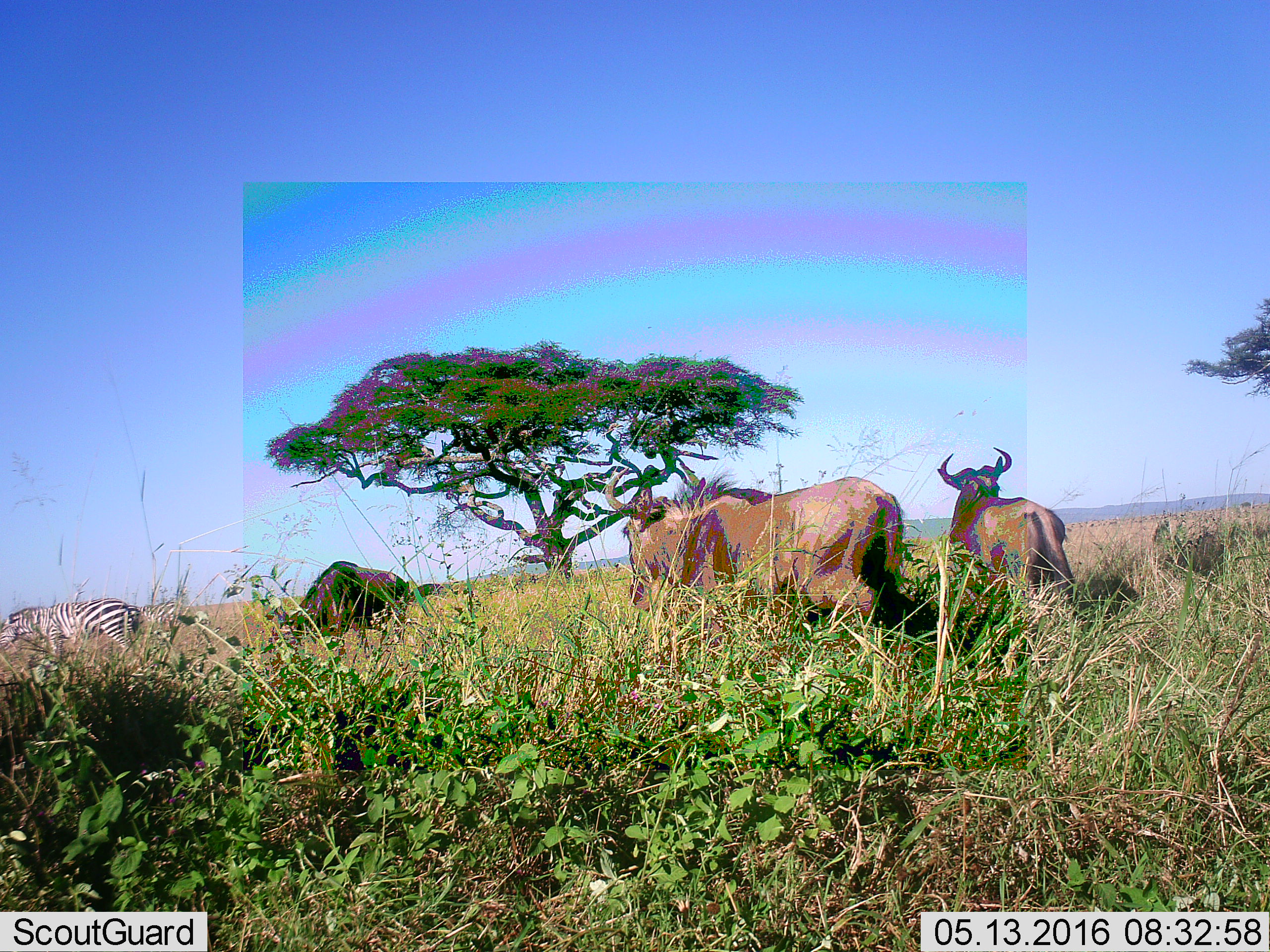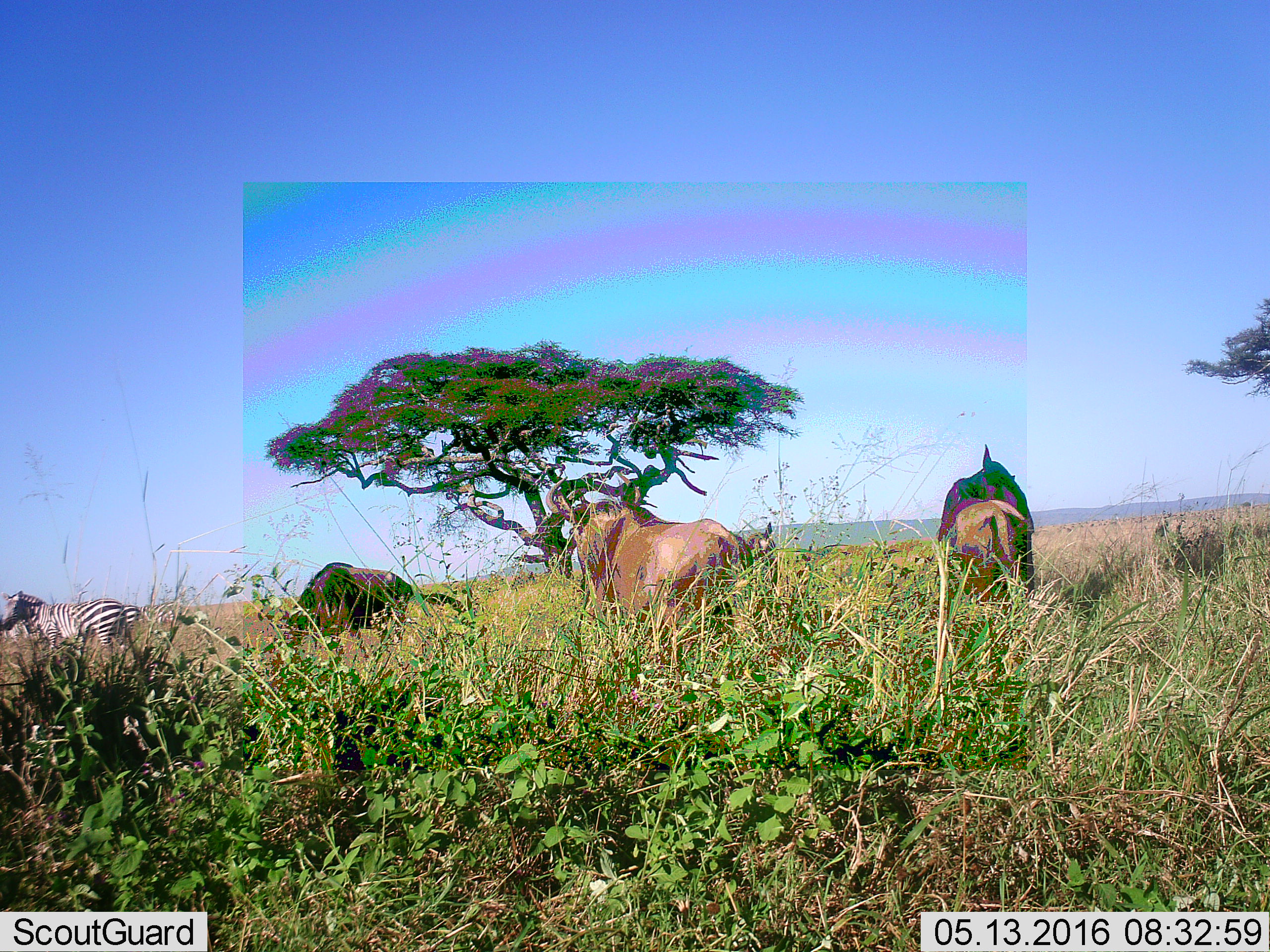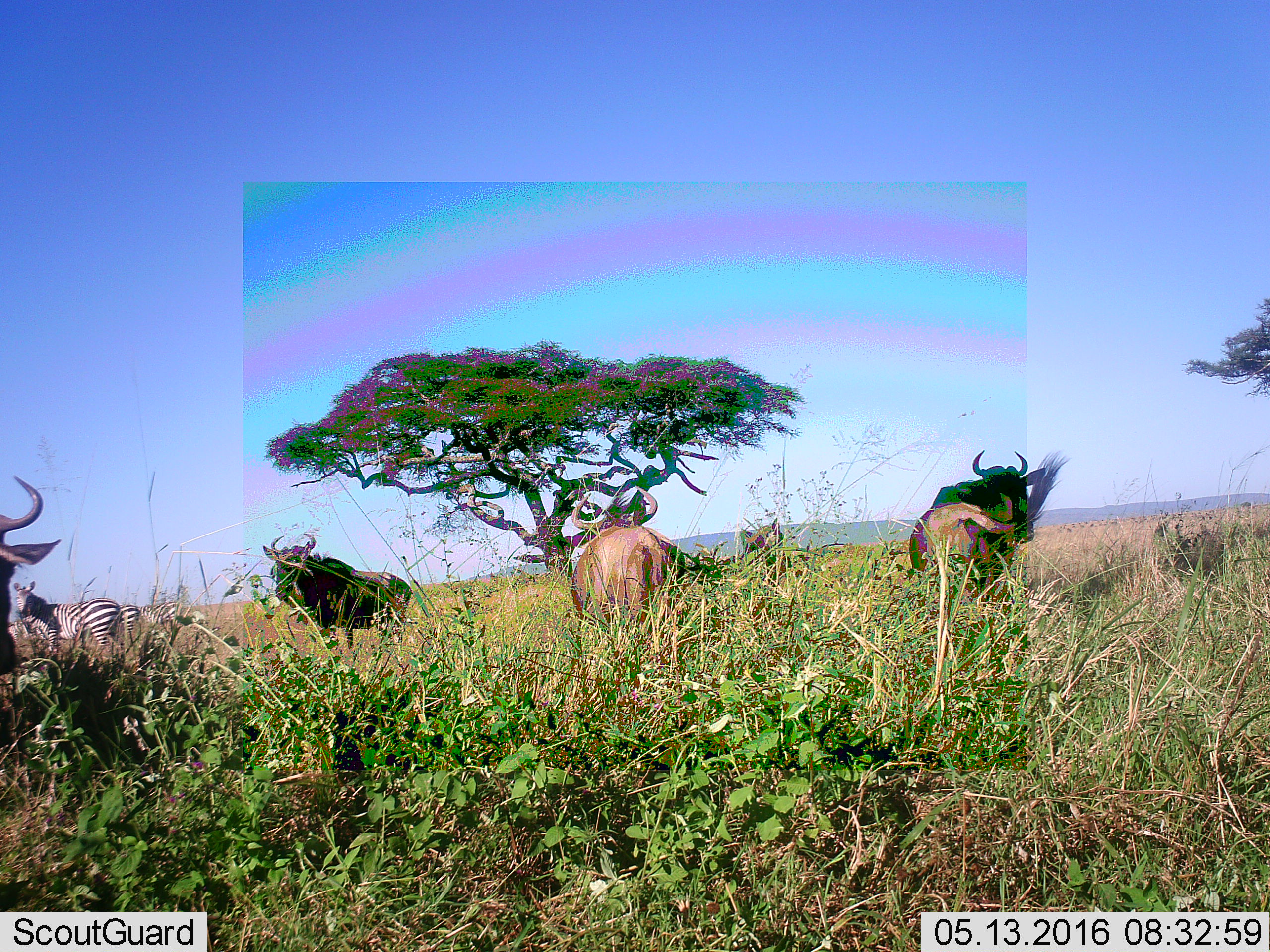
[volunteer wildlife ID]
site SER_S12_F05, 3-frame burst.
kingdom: Animalia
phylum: Chordata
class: Mammalia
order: Artiodactyla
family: Bovidae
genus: Connochaetes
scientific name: Connochaetes taurinus taurinus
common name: blue wildebeest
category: wildebeestblue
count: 4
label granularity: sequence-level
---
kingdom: Animalia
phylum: Chordata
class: Mammalia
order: Perissodactyla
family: Equidae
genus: Equus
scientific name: Equus quagga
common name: plains zebra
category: zebraplains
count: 2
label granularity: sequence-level